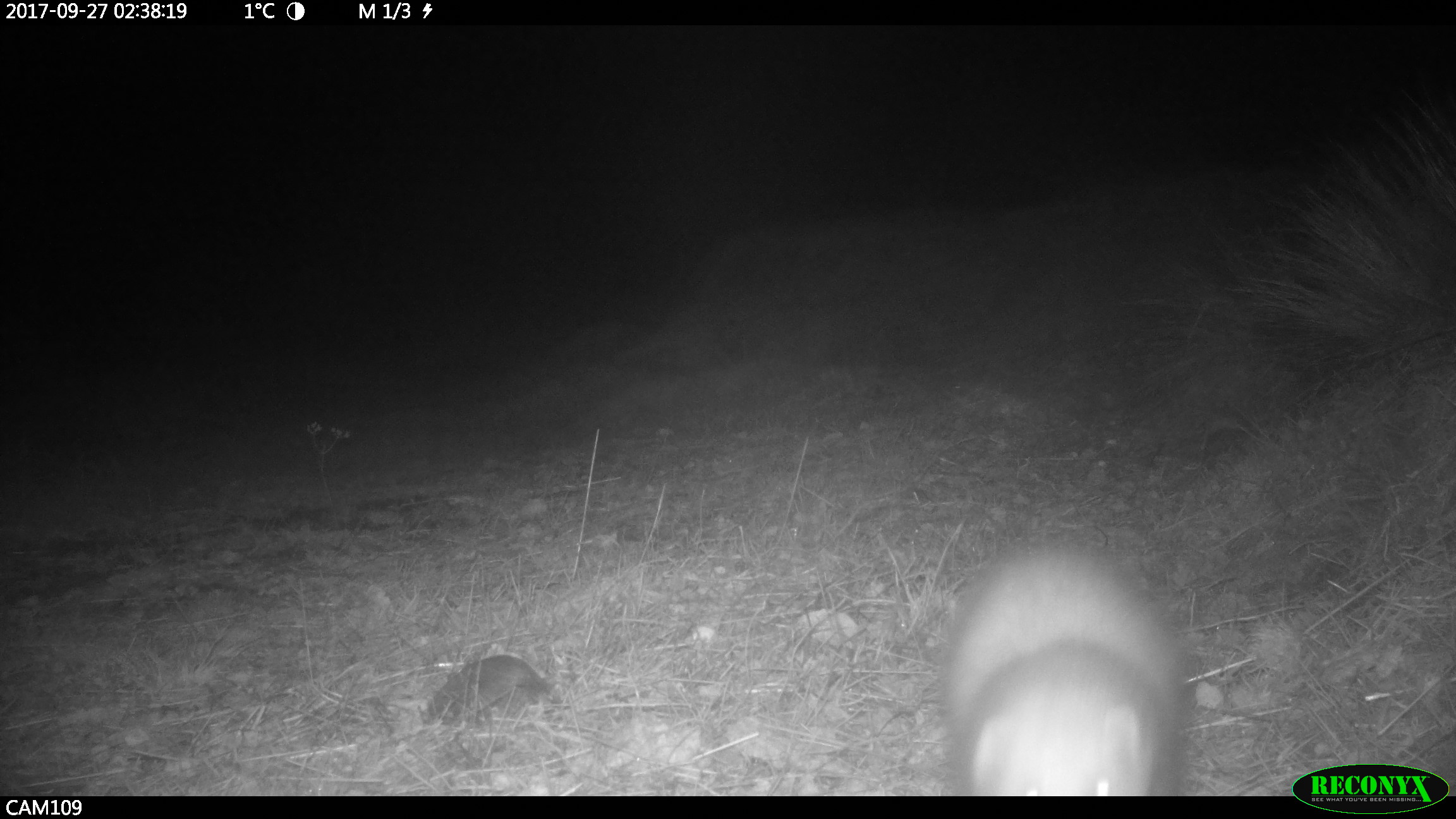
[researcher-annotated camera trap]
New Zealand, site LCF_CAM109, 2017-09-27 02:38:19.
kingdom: Animalia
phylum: Chordata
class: Mammalia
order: Carnivora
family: Mustelidae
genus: Mustela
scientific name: Mustela furo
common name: ferret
Ferret (Mustela furo).